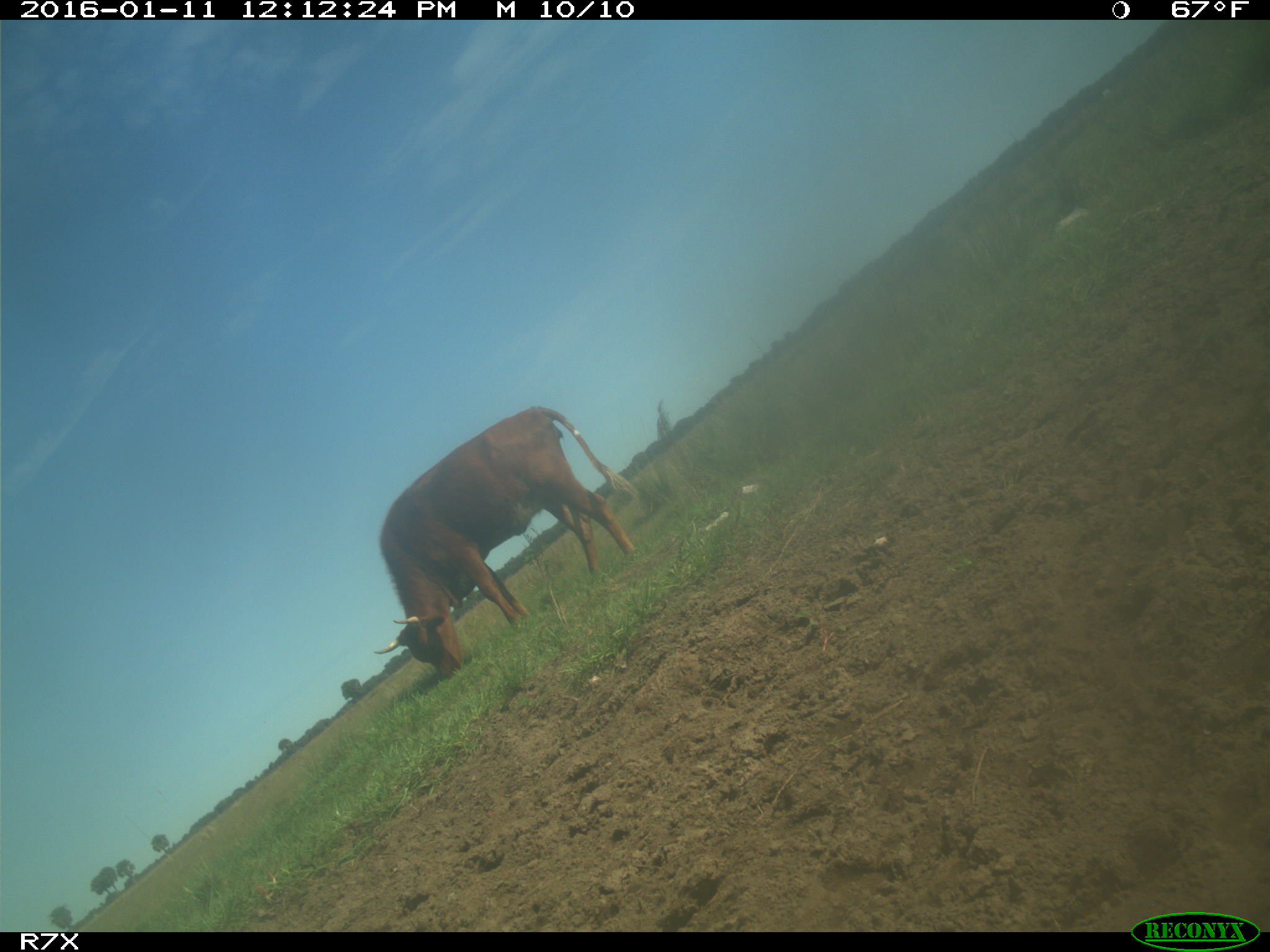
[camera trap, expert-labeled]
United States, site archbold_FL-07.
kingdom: Animalia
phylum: Chordata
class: Mammalia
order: Artiodactyla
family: Bovidae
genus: Bos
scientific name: Bos taurus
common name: domestic cow